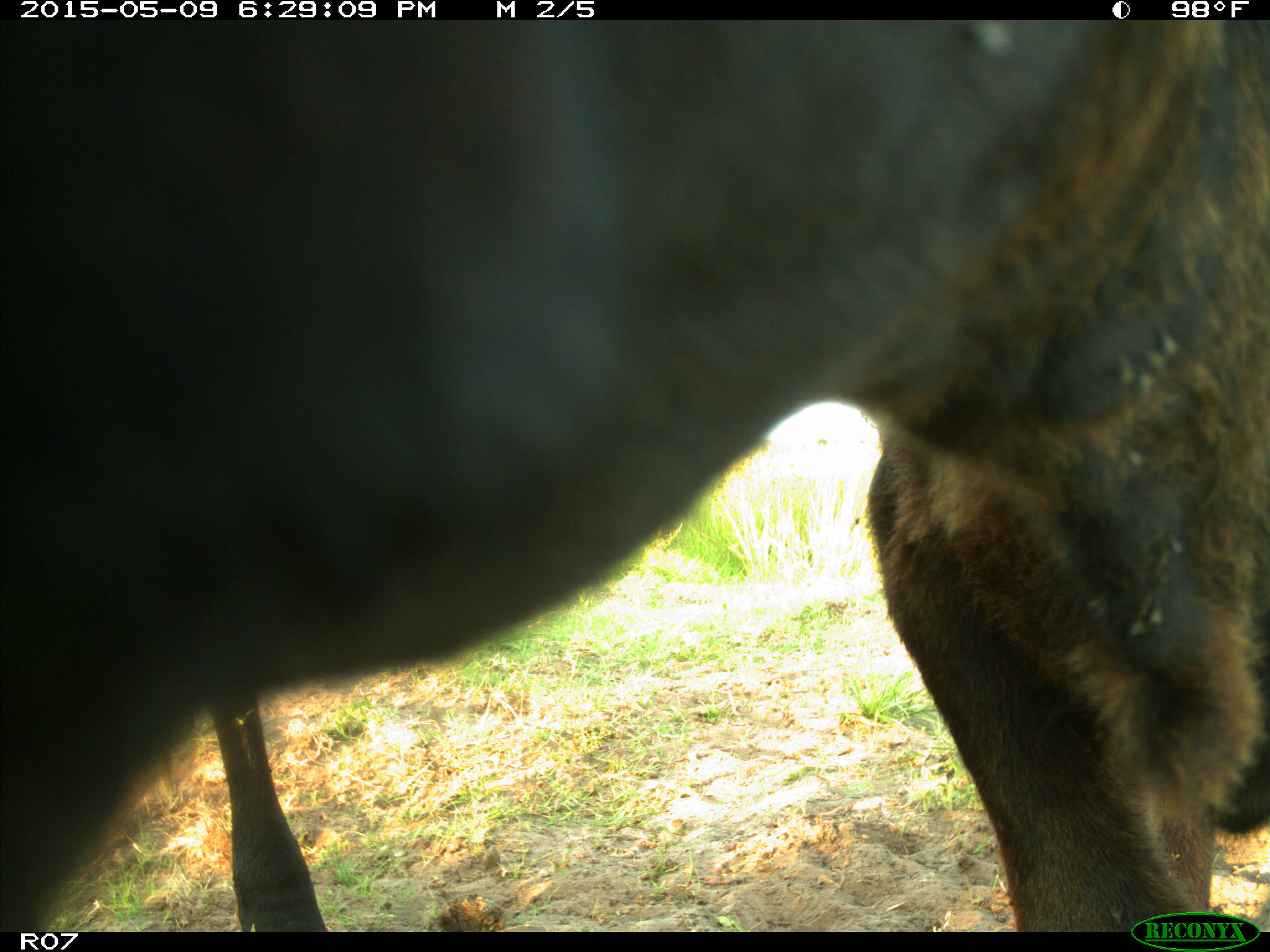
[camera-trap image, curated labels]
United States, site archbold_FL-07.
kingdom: Animalia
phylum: Chordata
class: Mammalia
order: Artiodactyla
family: Bovidae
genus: Bos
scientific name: Bos taurus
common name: domestic cow